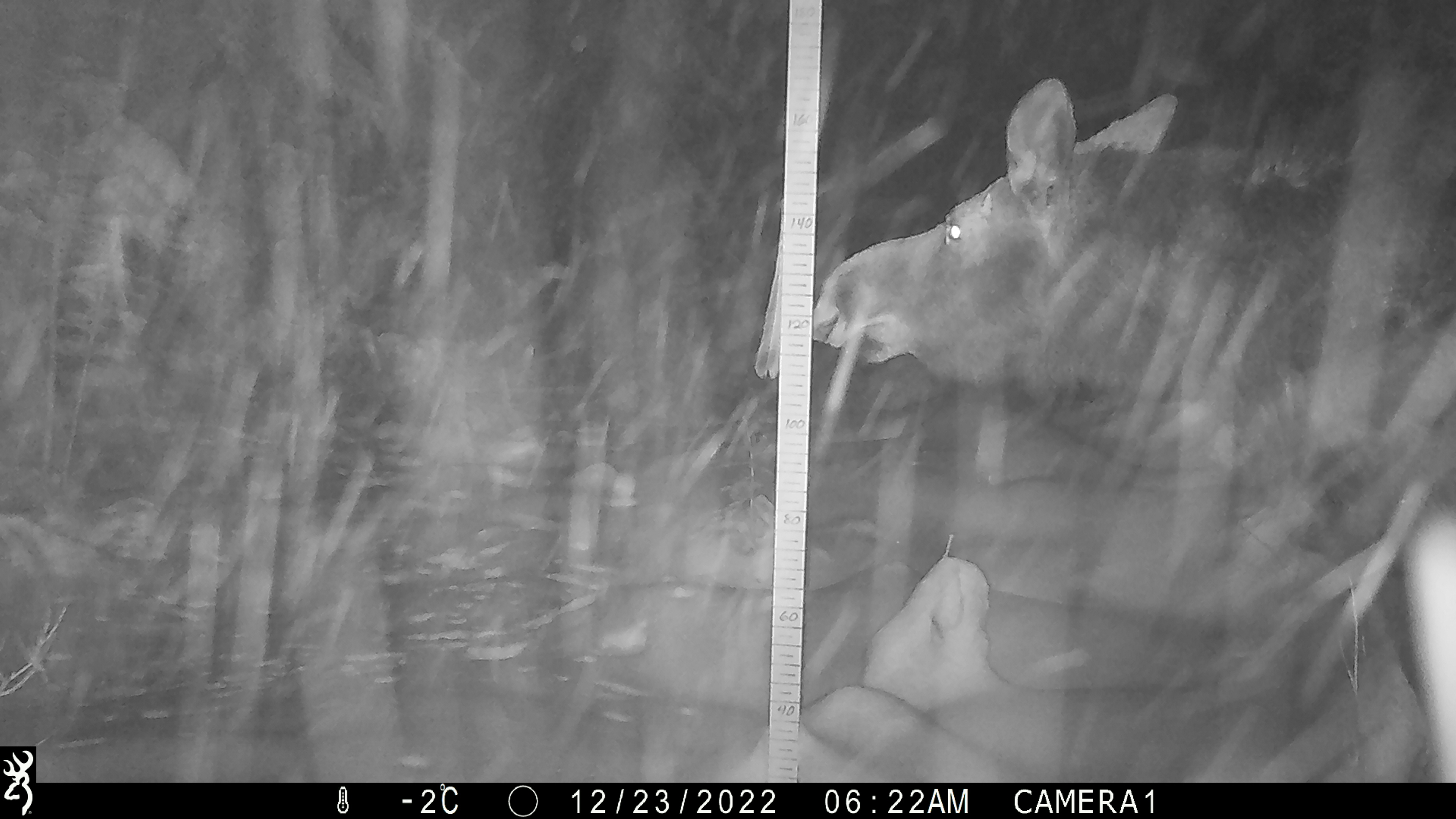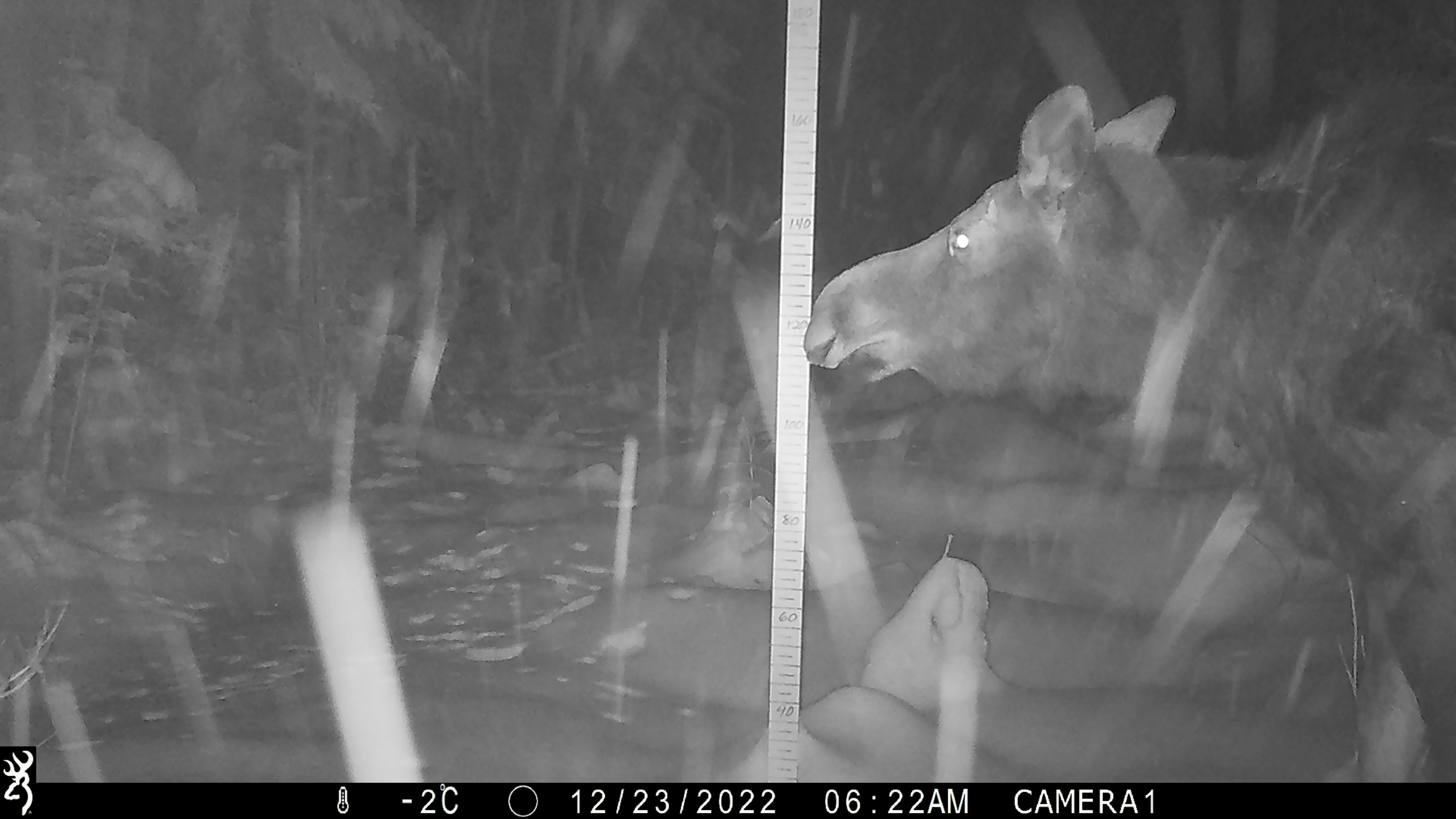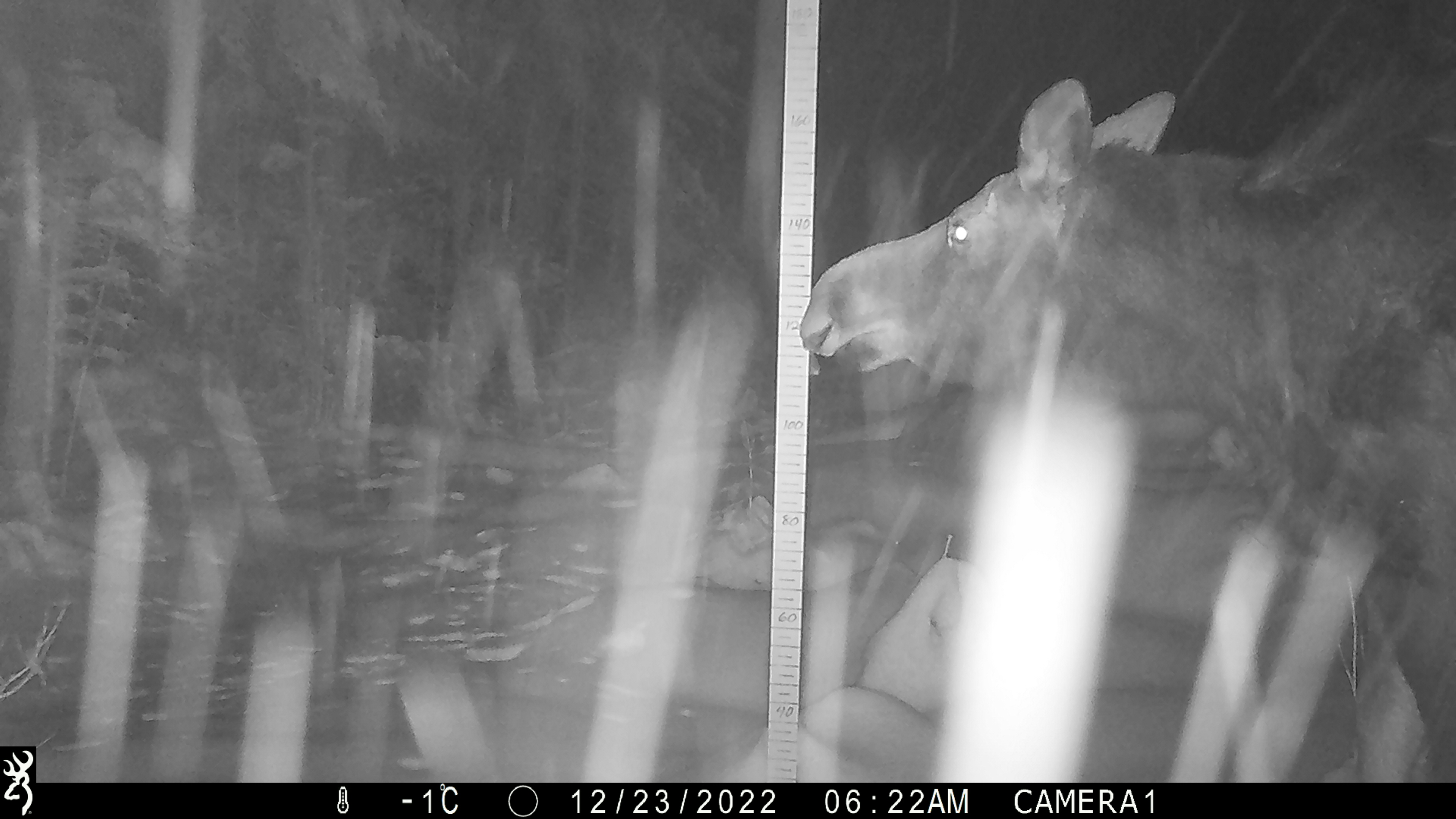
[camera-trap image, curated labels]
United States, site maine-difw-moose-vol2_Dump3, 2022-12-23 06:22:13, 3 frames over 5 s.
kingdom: Animalia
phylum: Chordata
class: Mammalia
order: Artiodactyla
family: Cervidae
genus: Alces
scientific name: Alces alces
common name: moose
Moose (Alces alces).